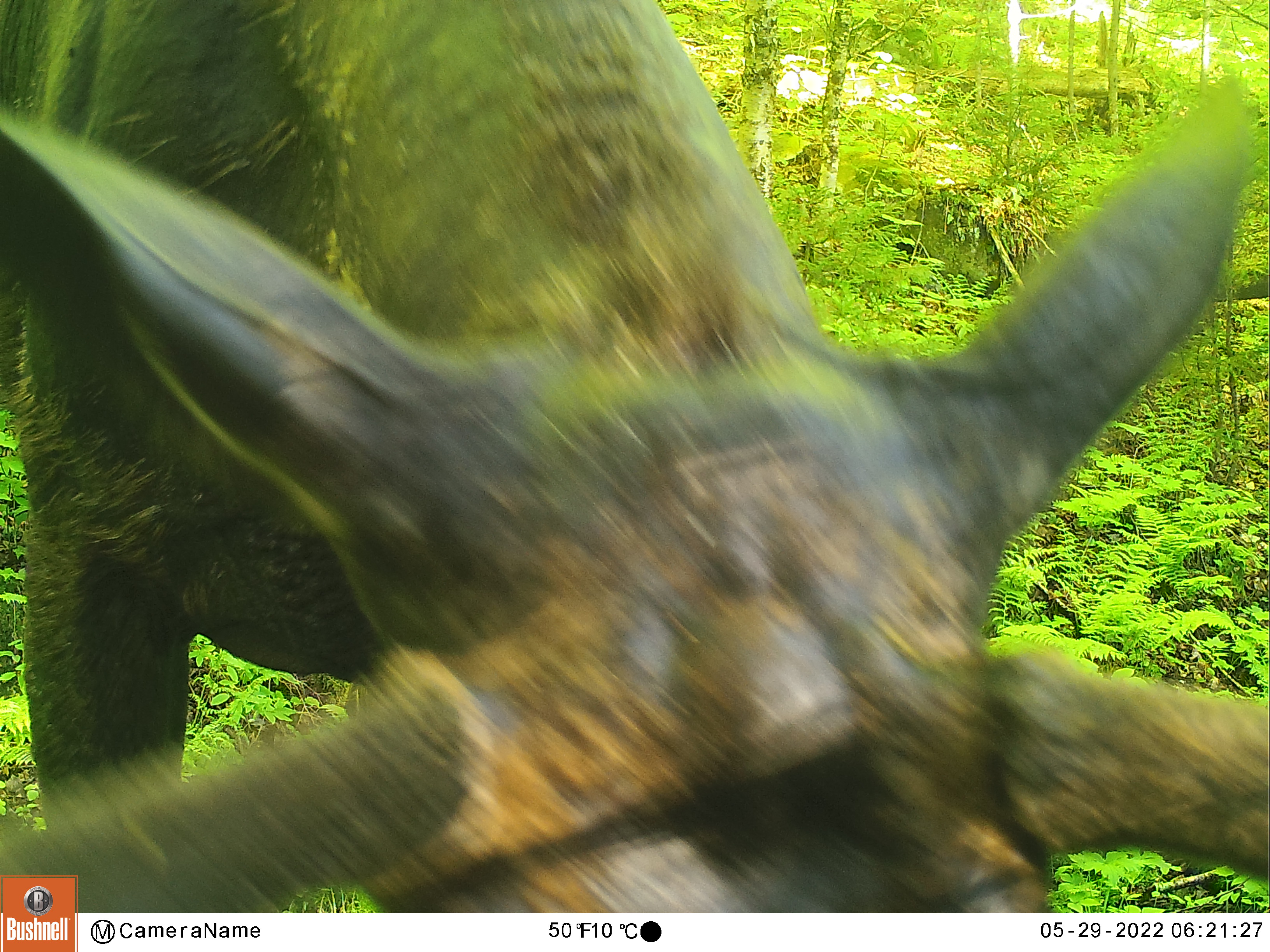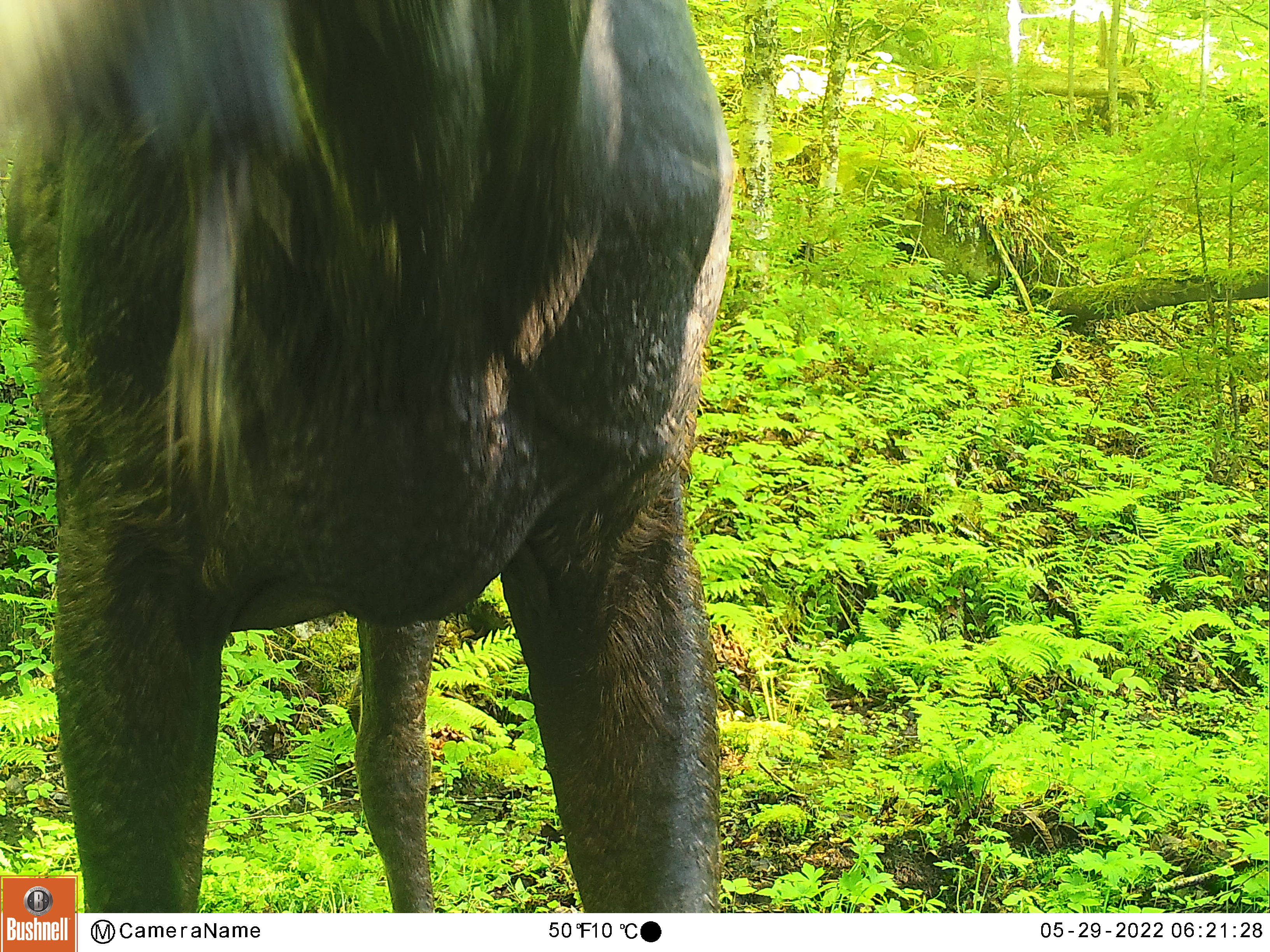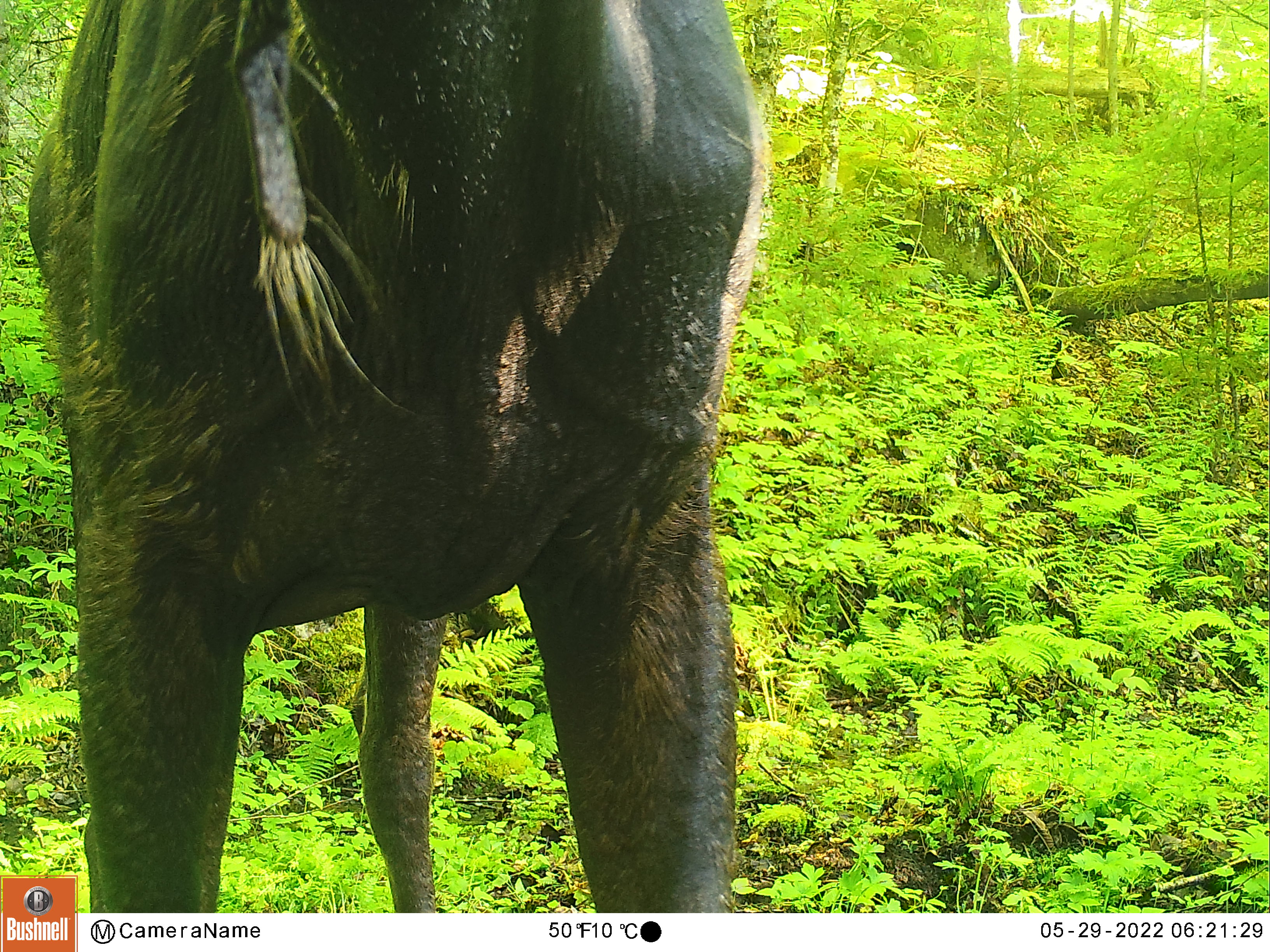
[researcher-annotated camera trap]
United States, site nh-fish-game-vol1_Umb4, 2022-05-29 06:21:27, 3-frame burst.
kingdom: Animalia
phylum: Chordata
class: Mammalia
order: Artiodactyla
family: Cervidae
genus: Alces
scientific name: Alces alces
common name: moose